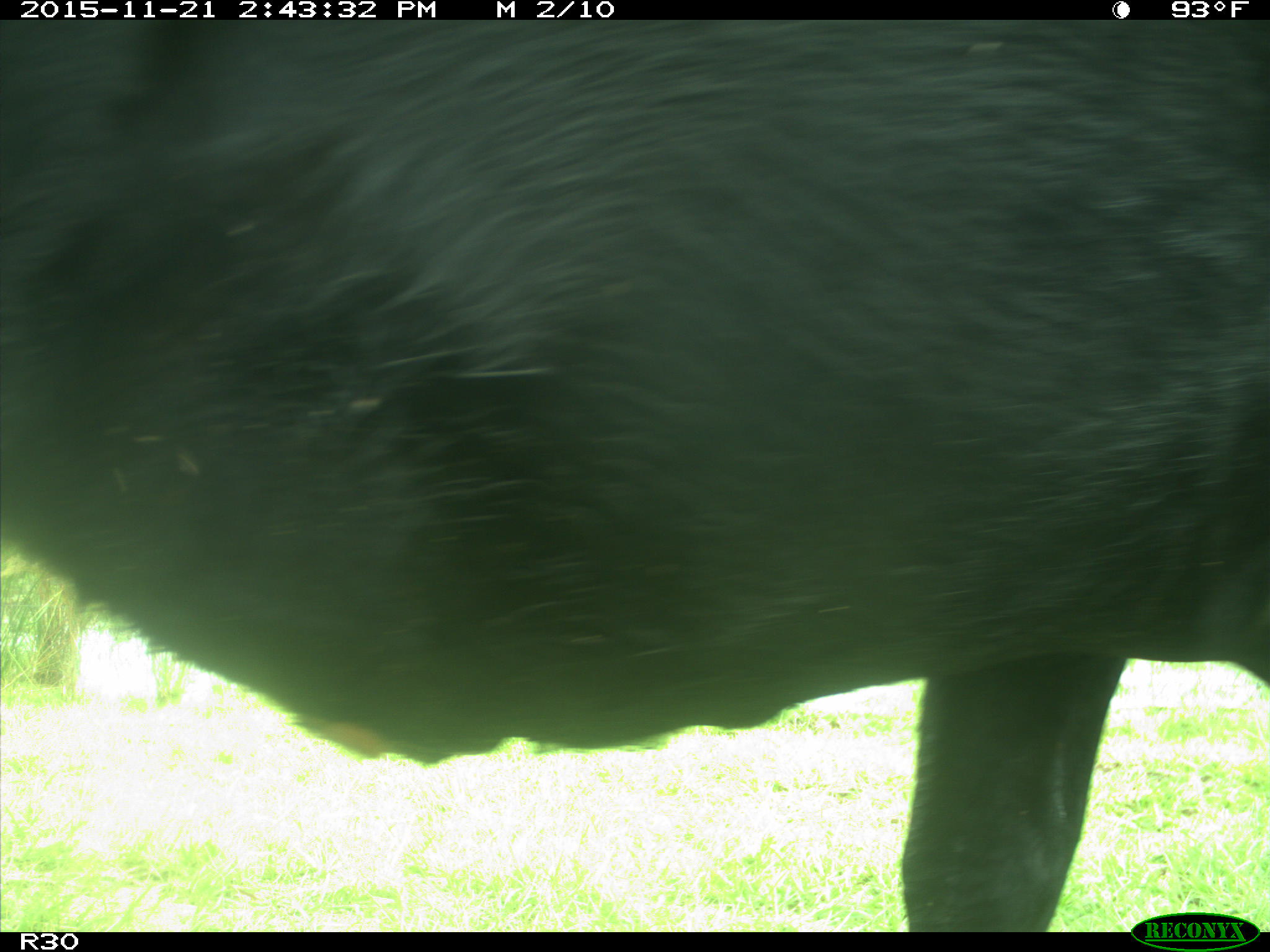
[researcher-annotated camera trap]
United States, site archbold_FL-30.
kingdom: Animalia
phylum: Chordata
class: Mammalia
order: Artiodactyla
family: Bovidae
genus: Bos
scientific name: Bos taurus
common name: domestic cow